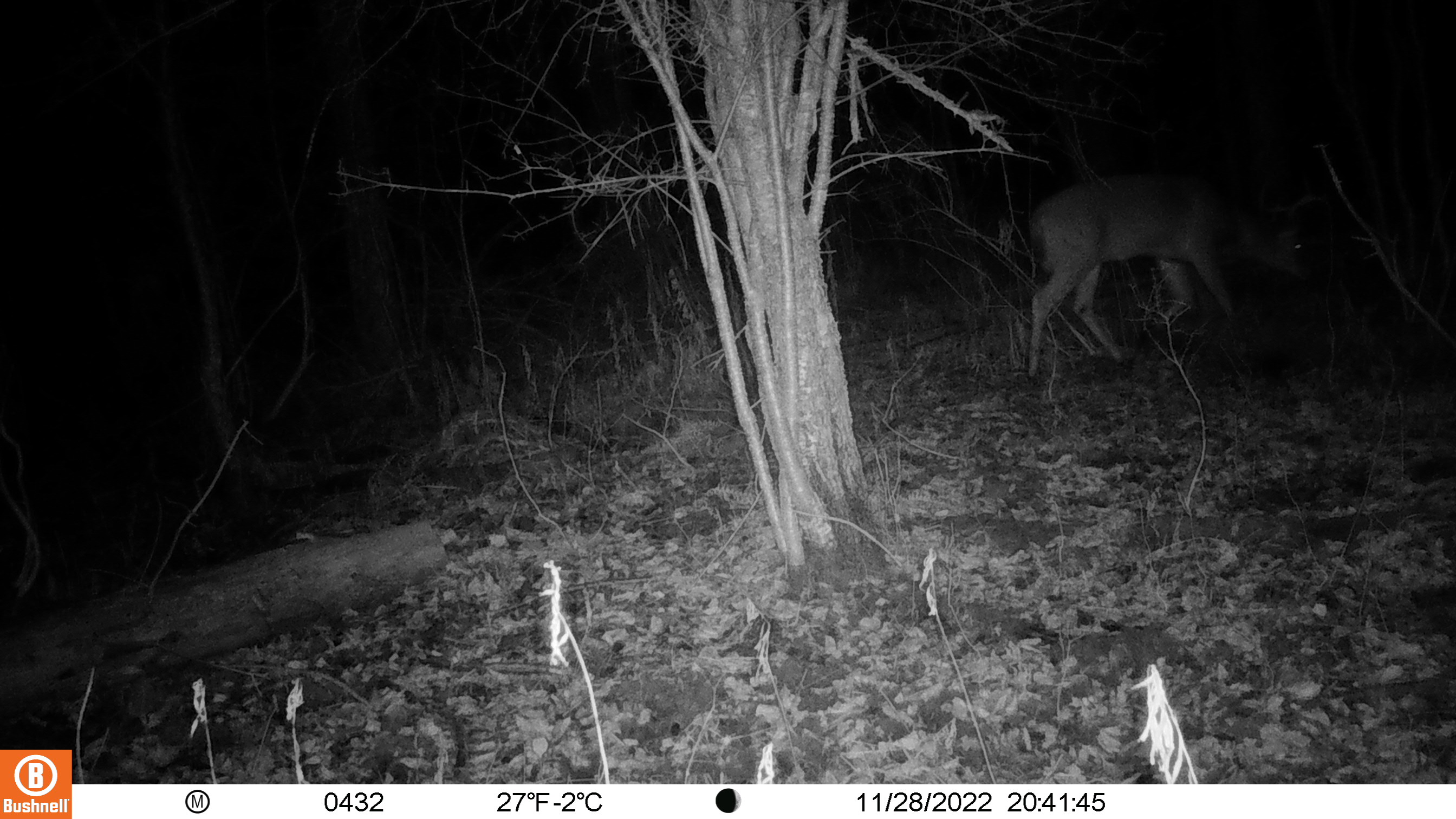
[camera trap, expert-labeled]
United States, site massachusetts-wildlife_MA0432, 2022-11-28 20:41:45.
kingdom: Animalia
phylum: Chordata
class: Mammalia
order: Artiodactyla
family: Cervidae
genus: Odocoileus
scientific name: Odocoileus virginianus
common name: white-tailed deer